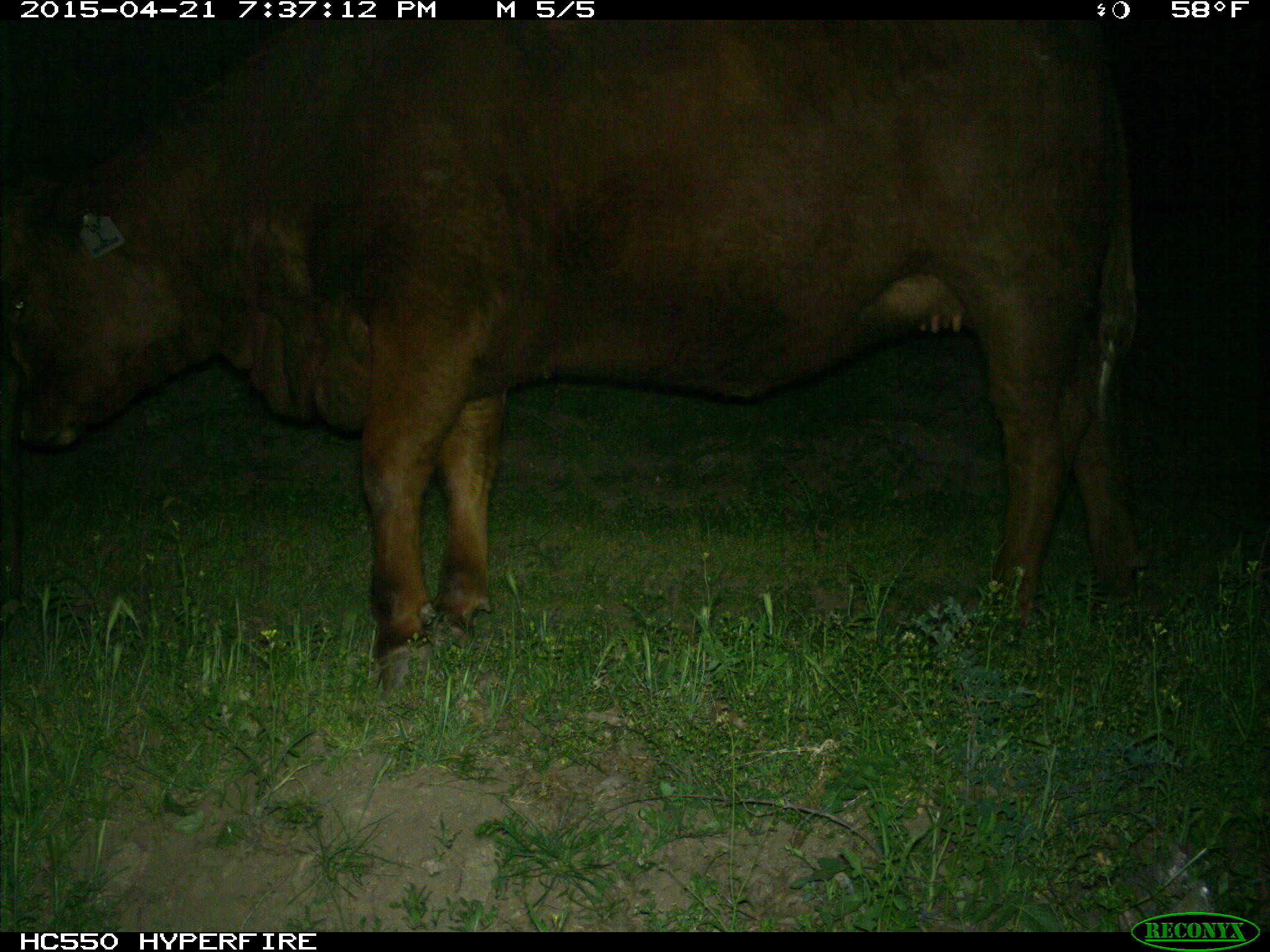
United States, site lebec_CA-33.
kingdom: Animalia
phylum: Chordata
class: Mammalia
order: Artiodactyla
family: Bovidae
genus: Bos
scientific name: Bos taurus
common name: domestic cow